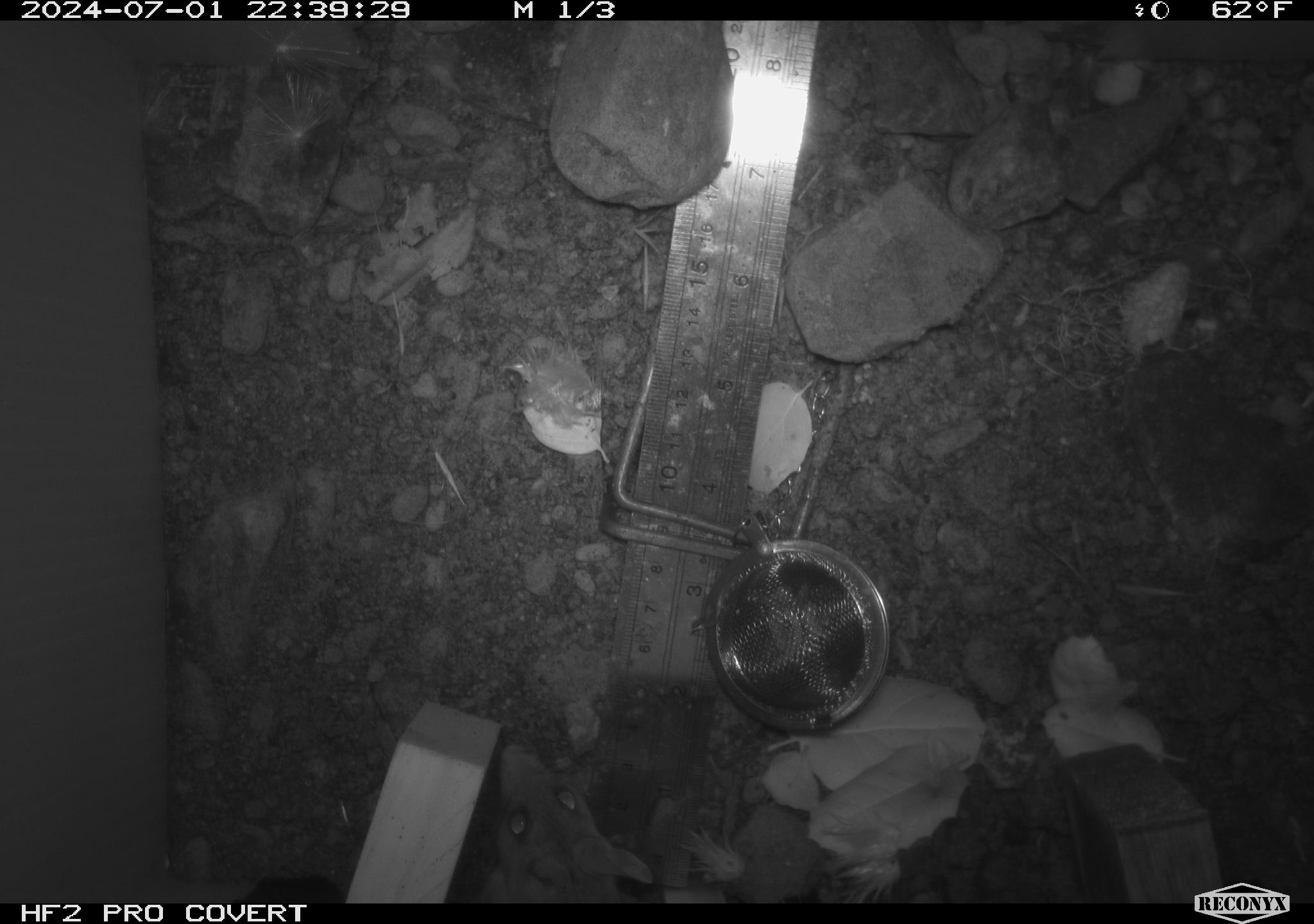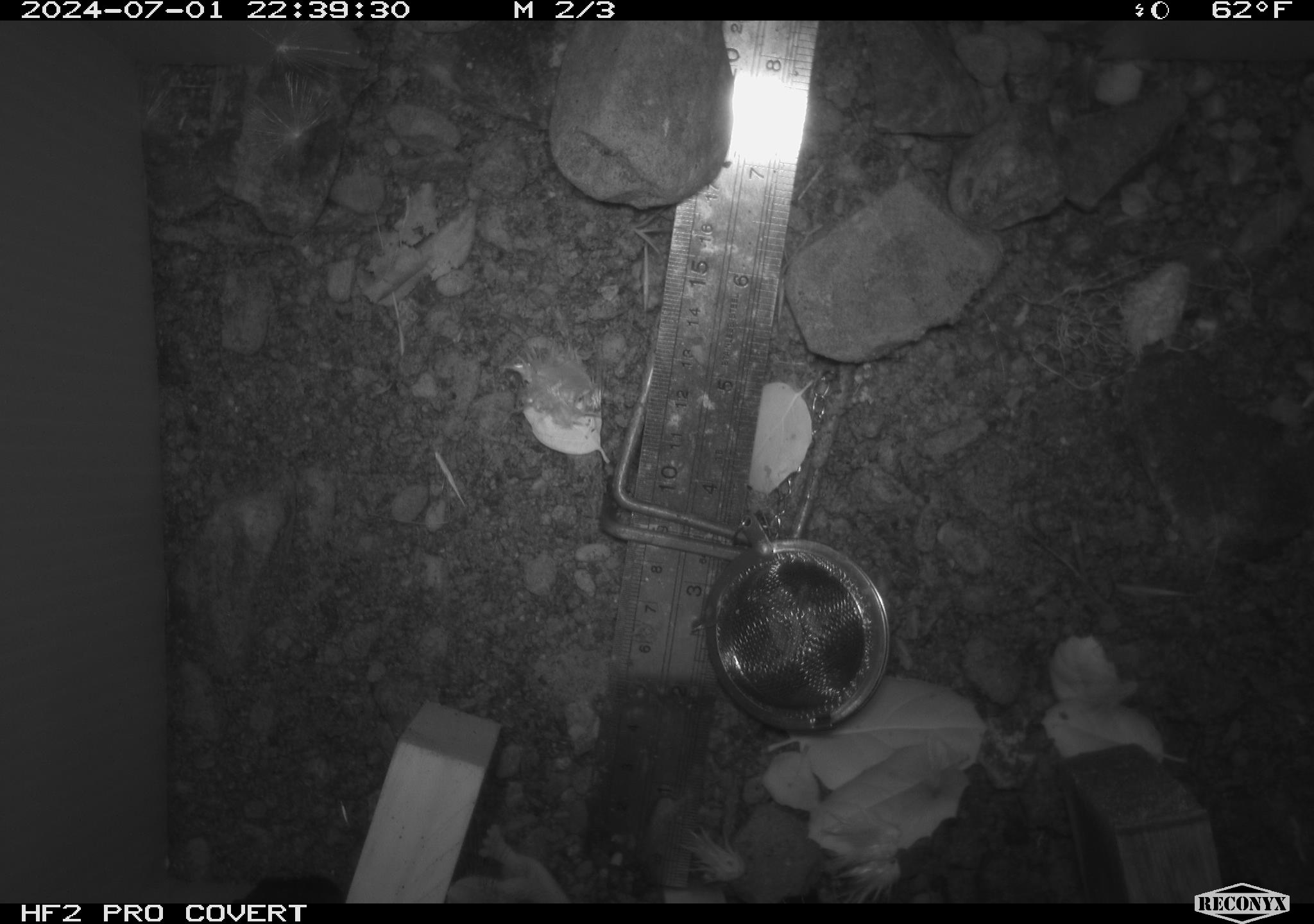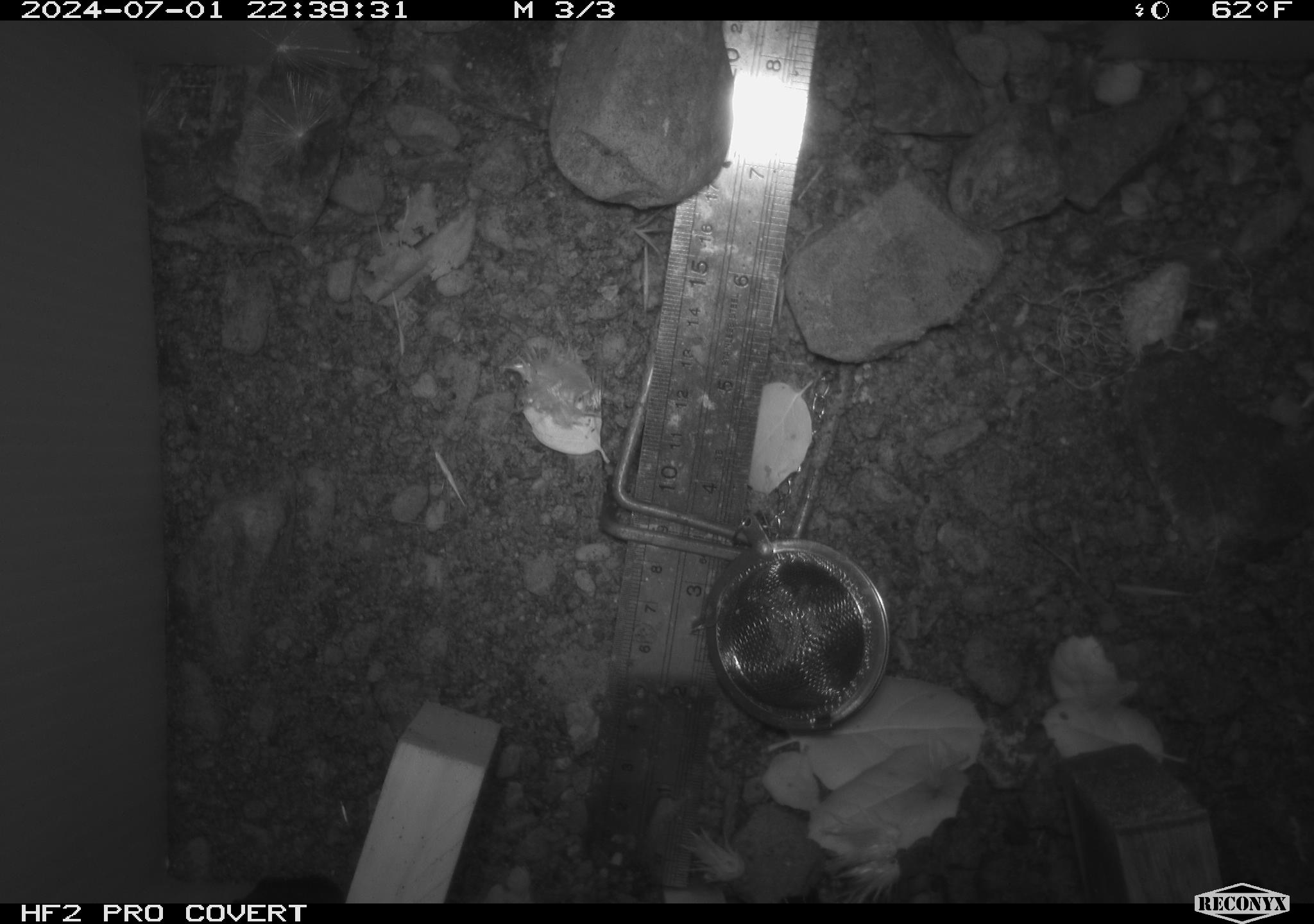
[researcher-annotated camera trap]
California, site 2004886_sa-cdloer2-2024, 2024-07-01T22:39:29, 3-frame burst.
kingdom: Animalia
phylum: Chordata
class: Mammalia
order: Rodentia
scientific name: Rodentia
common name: mouse species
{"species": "mouse species (Rodentia)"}